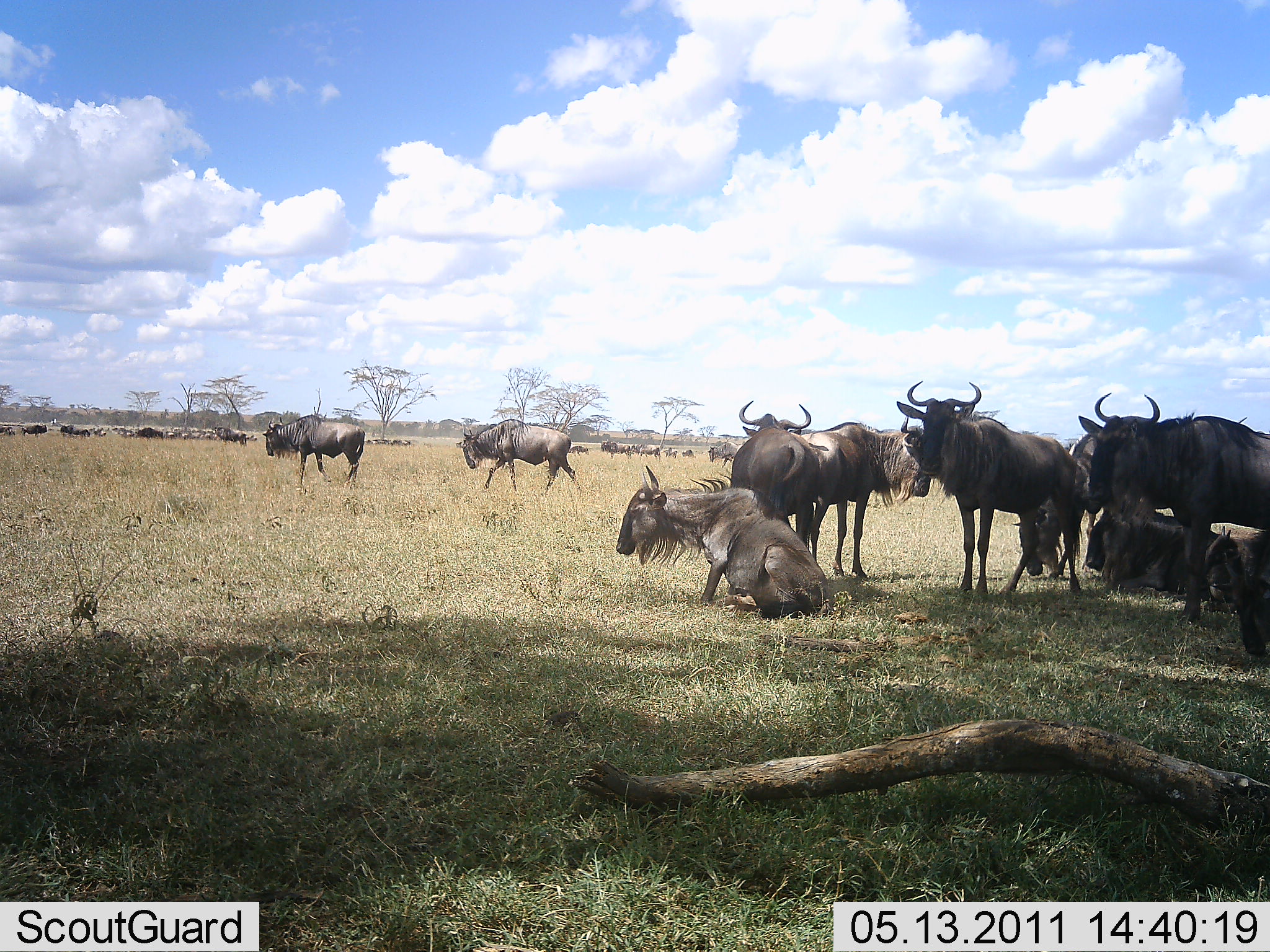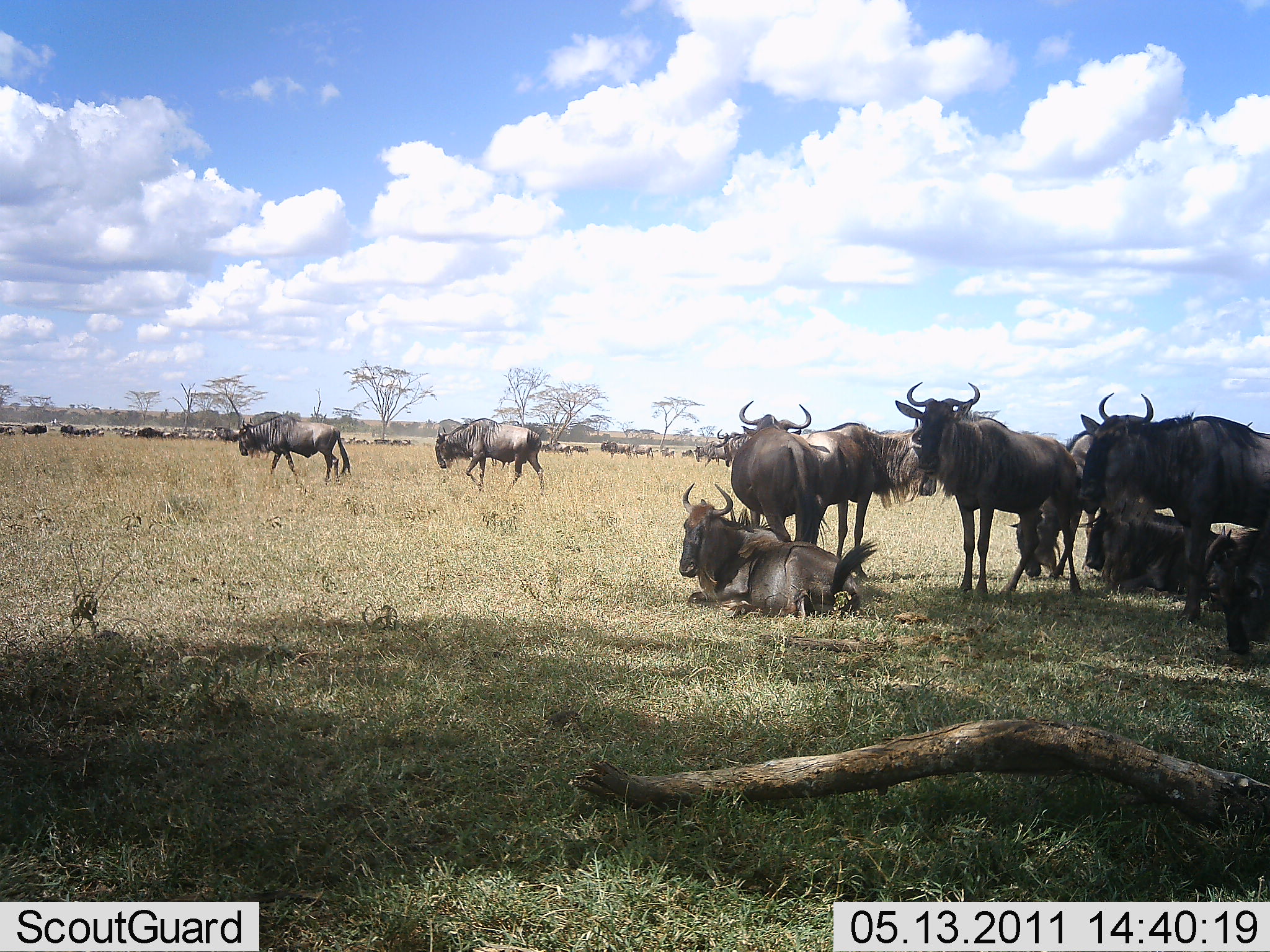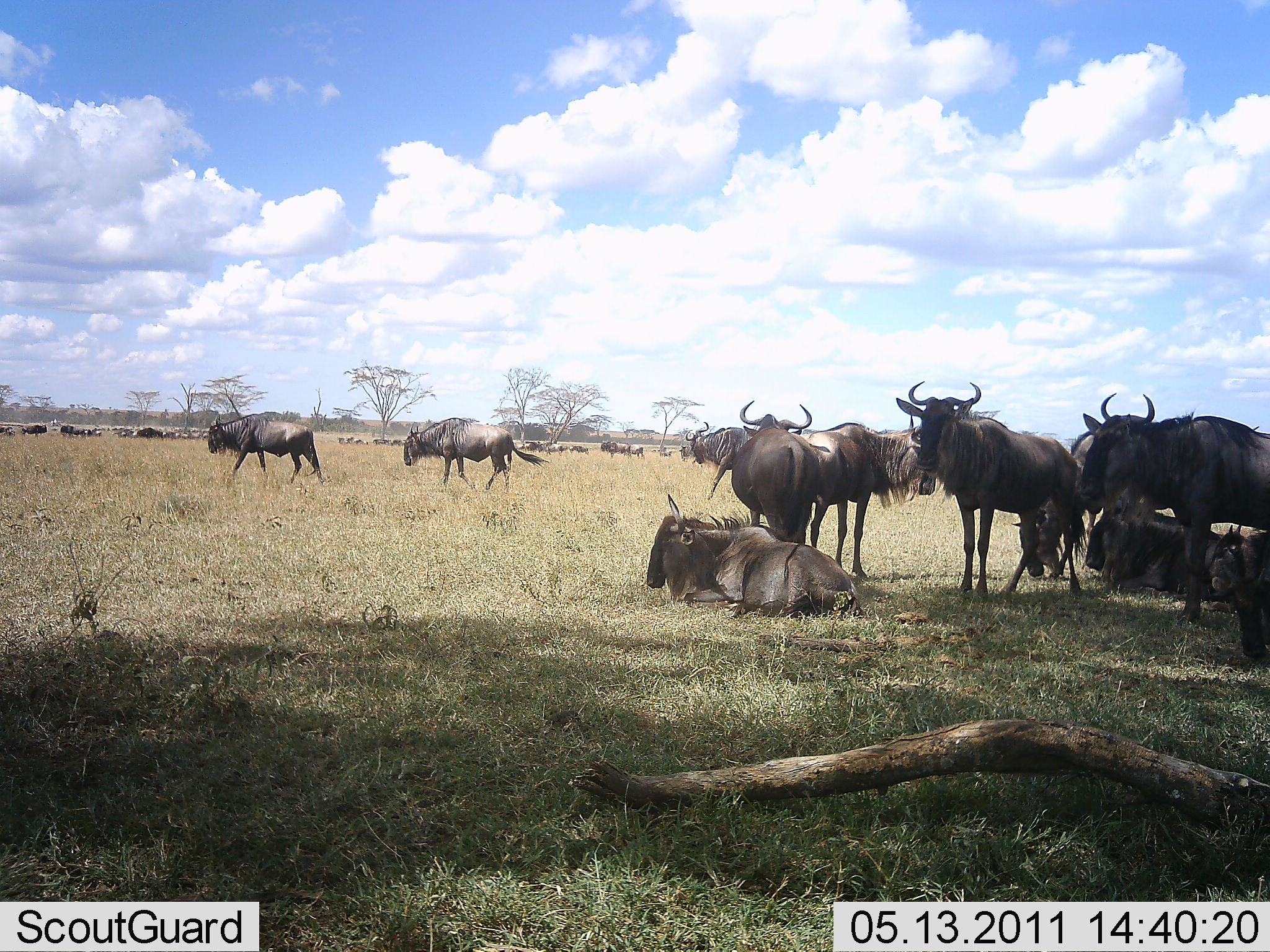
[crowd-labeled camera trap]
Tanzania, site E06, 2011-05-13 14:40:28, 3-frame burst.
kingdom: Animalia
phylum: Chordata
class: Mammalia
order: Artiodactyla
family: Bovidae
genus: Connochaetes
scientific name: Connochaetes taurinus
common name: blue wildebeest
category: wildebeest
Wildebeest (blue wildebeest) (Connochaetes taurinus), count 11-50. Behavior (volunteer vote fractions): standing 73%, resting 100%, moving 64%, interacting 0%. Young present (vote fraction): 0%. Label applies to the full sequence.